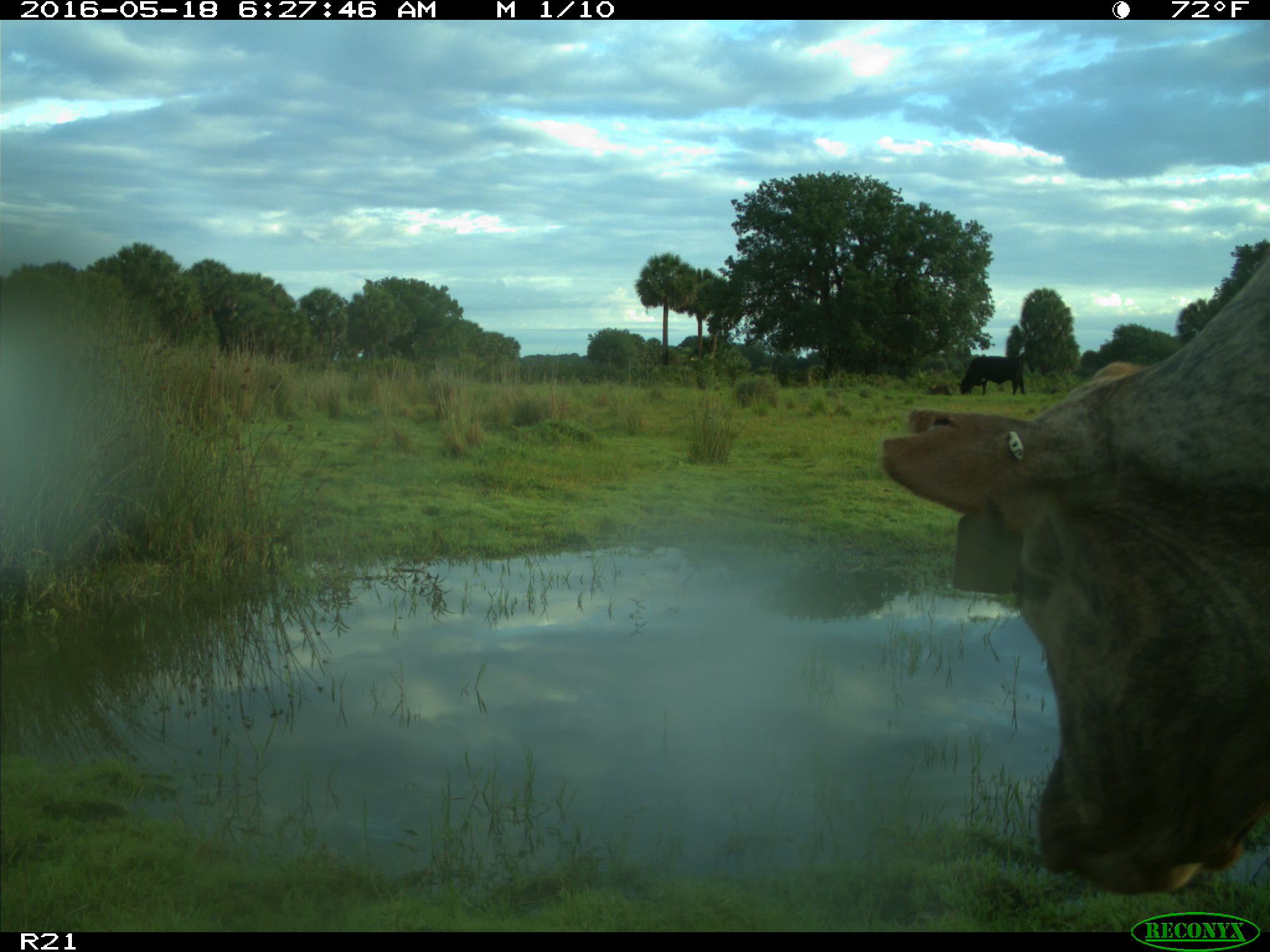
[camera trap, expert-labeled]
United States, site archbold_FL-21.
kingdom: Animalia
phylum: Chordata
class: Mammalia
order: Artiodactyla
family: Bovidae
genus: Bos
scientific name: Bos taurus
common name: domestic cow